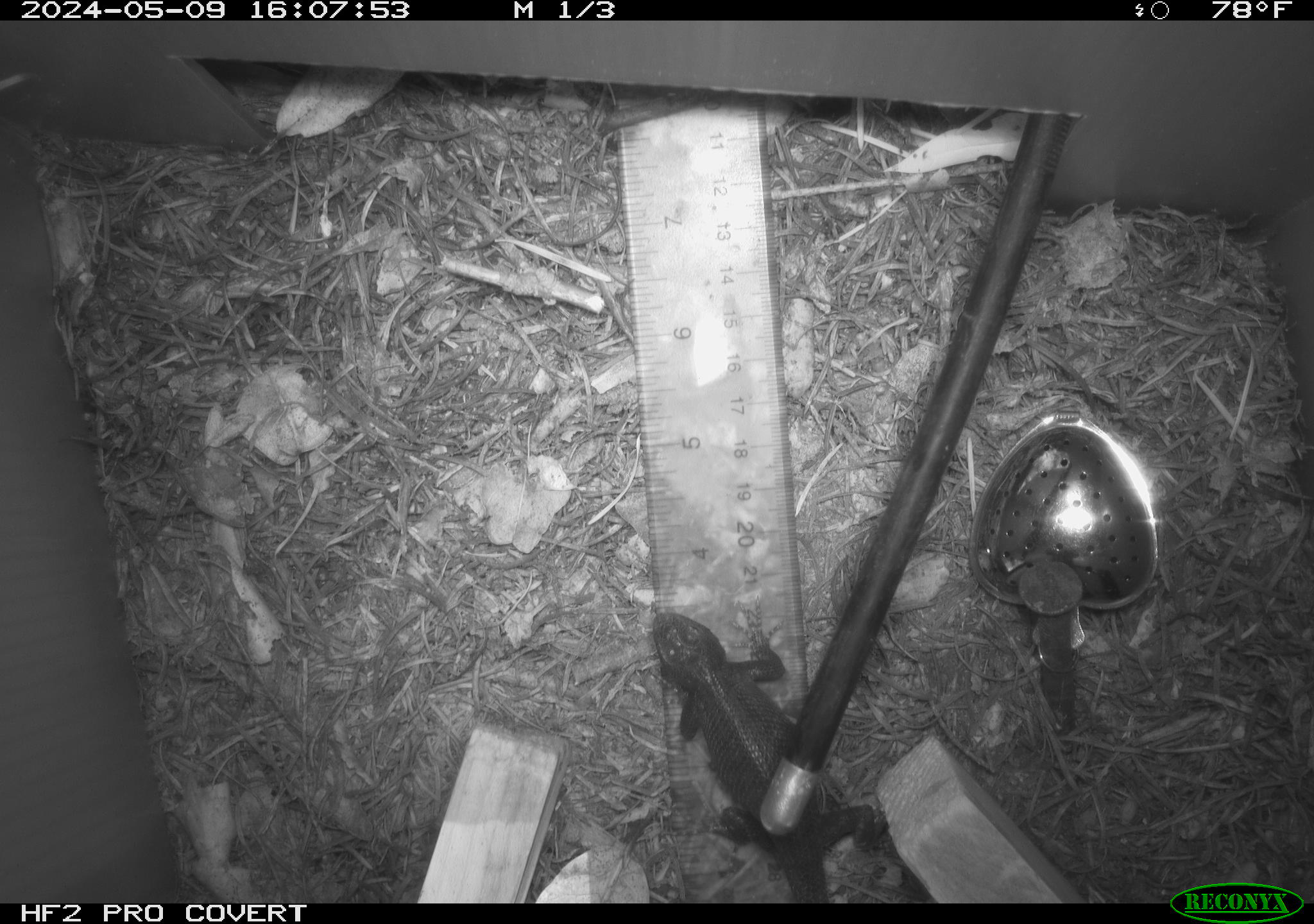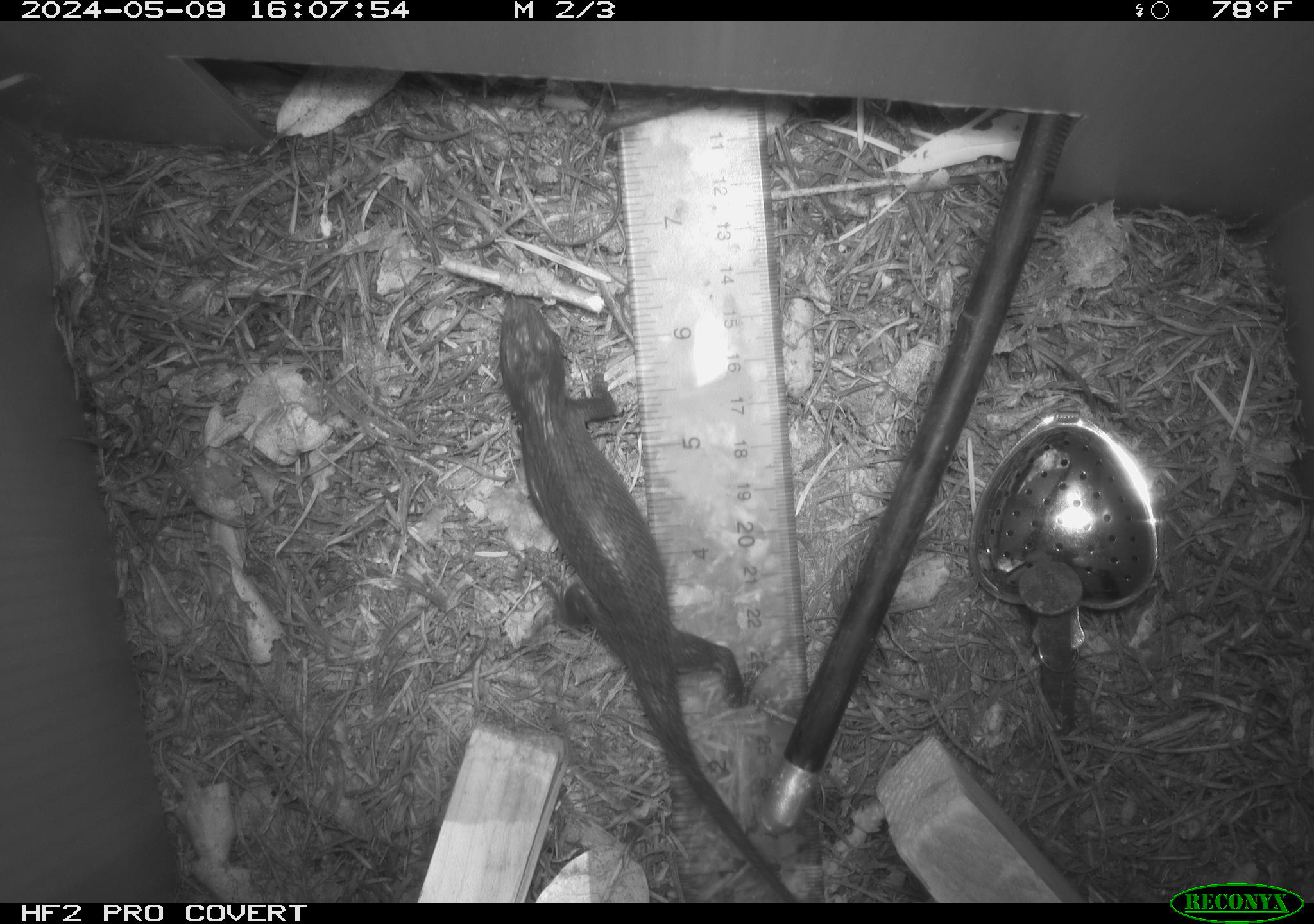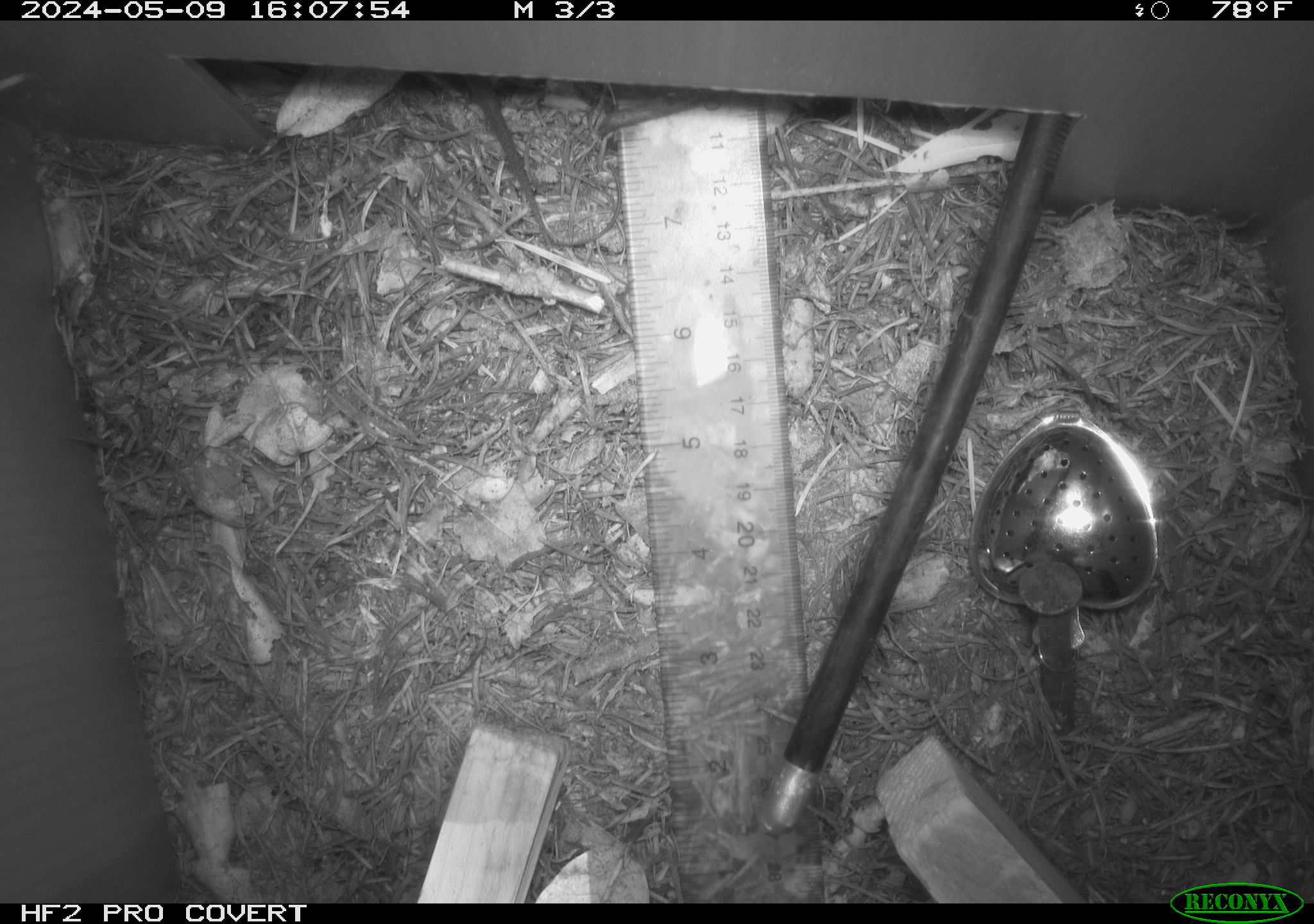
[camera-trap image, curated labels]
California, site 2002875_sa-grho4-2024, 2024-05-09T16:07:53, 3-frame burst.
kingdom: Animalia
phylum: Chordata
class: Reptilia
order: Squamata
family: Phrynosomatidae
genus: Sceloporus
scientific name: Sceloporus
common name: spiny lizards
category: sceloporus species